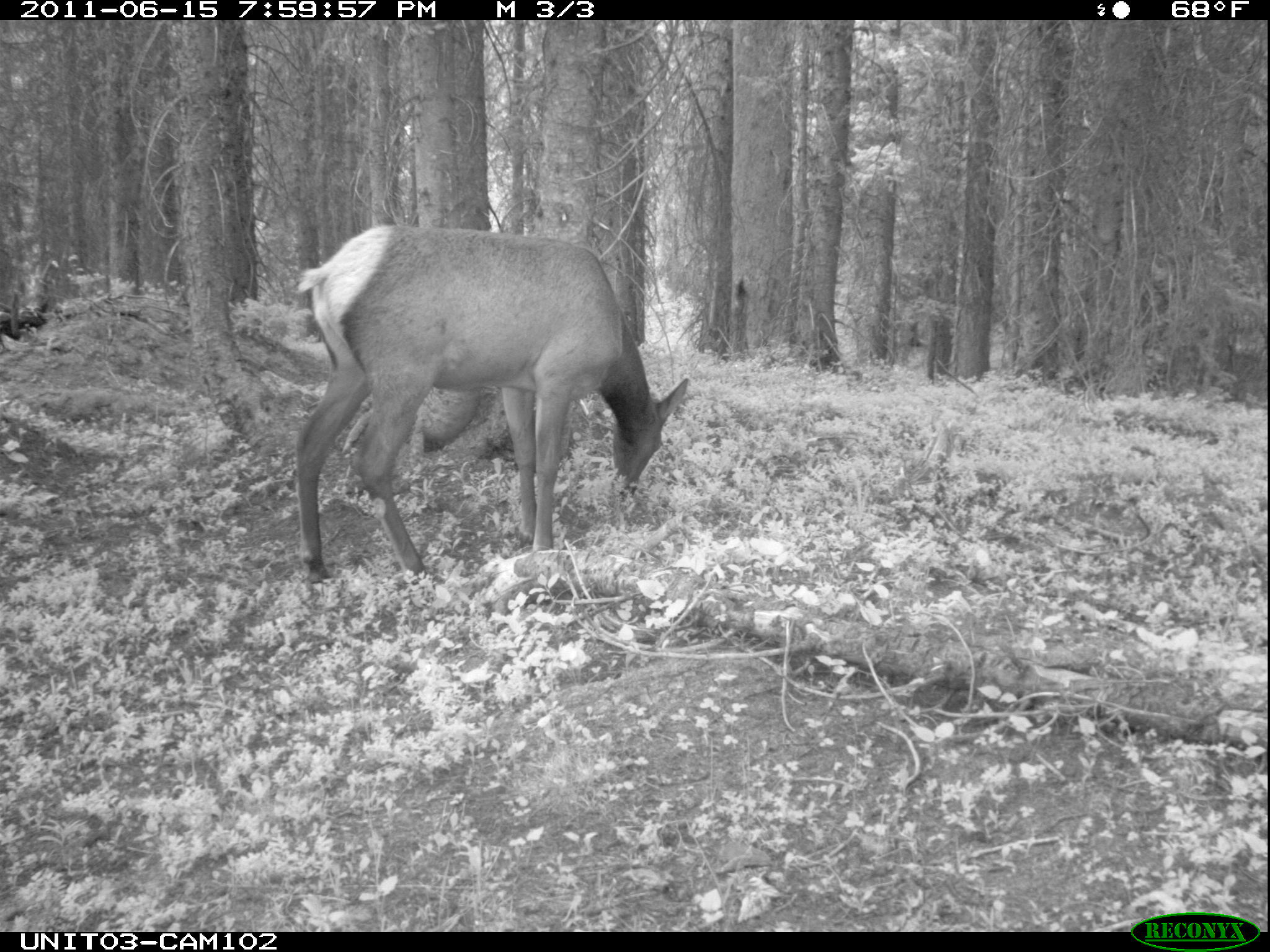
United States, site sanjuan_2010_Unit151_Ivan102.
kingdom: Animalia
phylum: Chordata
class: Mammalia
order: Artiodactyla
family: Cervidae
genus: Cervus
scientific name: Cervus elaphus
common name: red deer